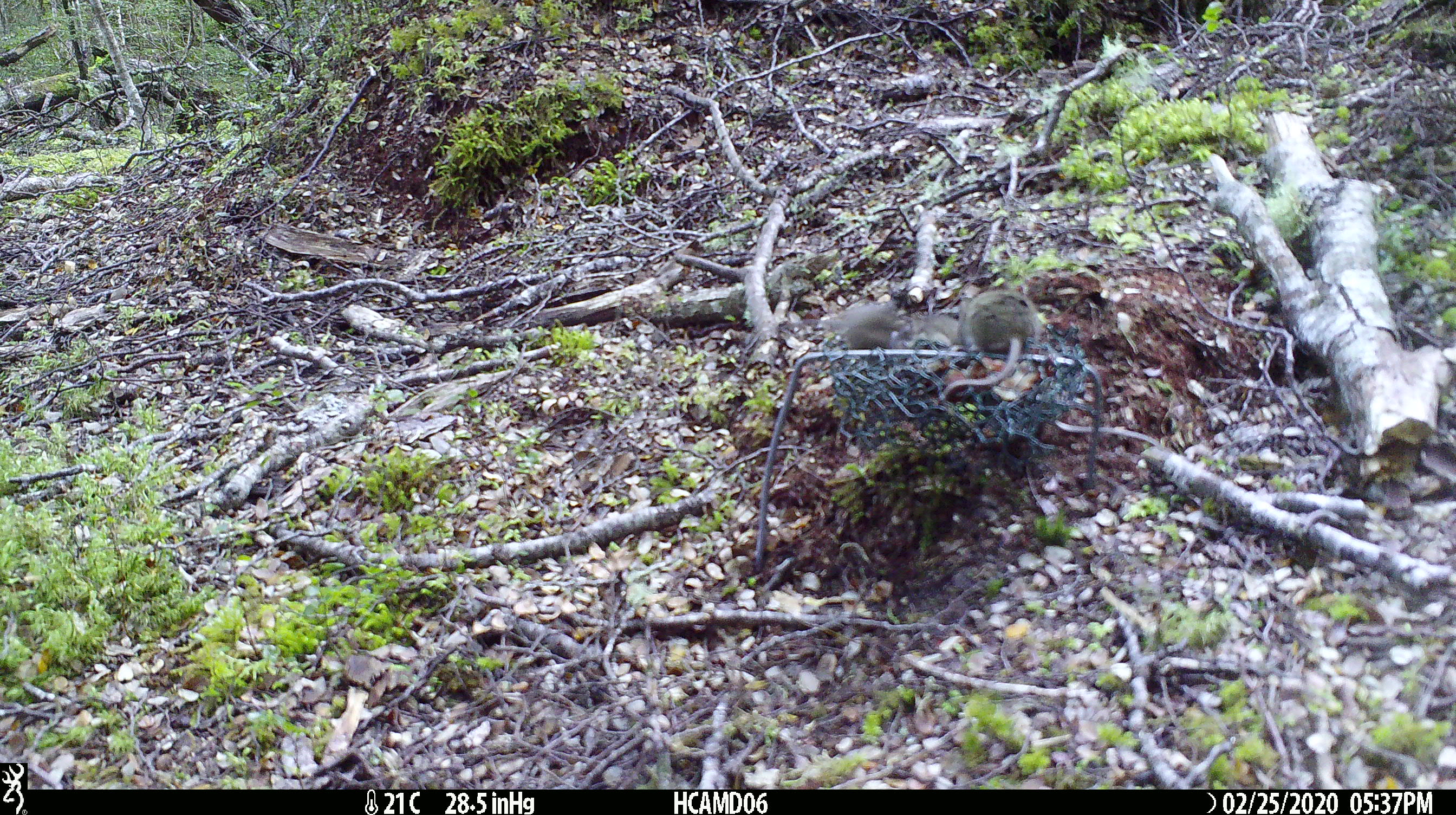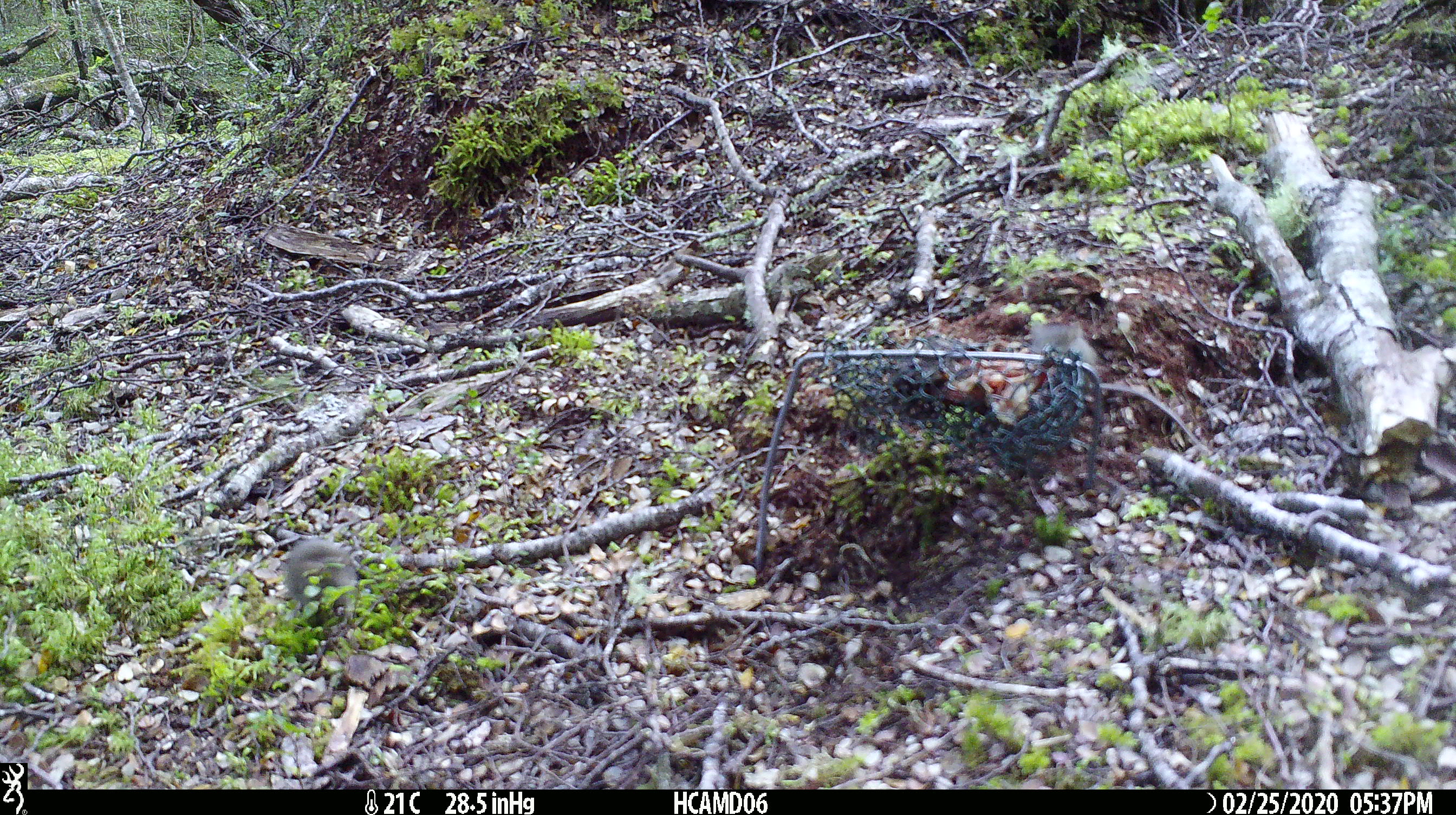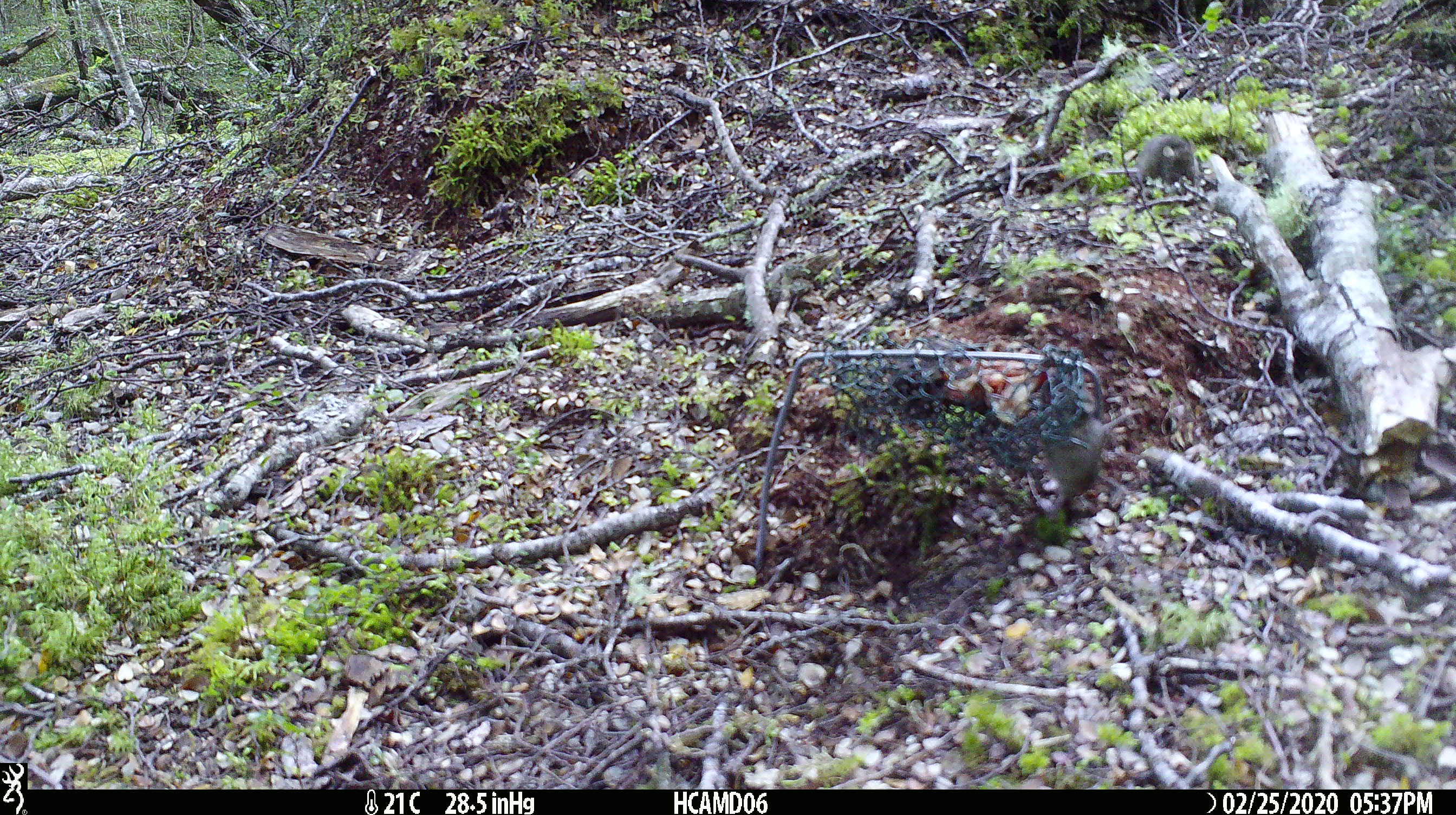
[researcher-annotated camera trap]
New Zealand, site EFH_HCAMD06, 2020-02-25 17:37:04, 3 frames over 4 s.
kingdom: Animalia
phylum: Chordata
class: Mammalia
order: Rodentia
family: Muridae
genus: Mus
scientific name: Mus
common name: mouse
Mouse (Mus).